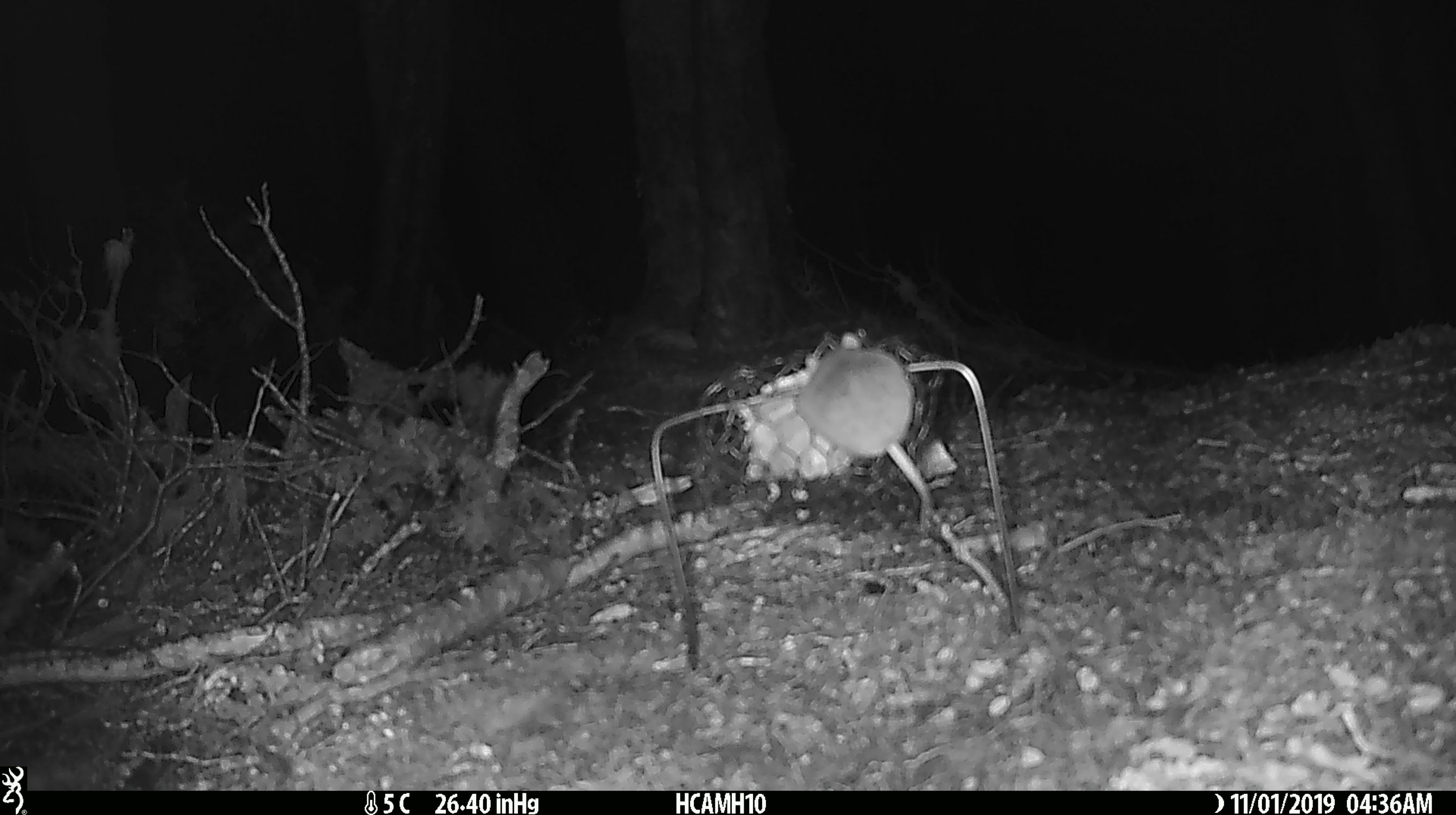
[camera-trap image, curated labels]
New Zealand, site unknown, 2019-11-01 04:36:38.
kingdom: Animalia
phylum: Chordata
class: Mammalia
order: Rodentia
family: Muridae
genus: Mus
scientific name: Mus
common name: mouse